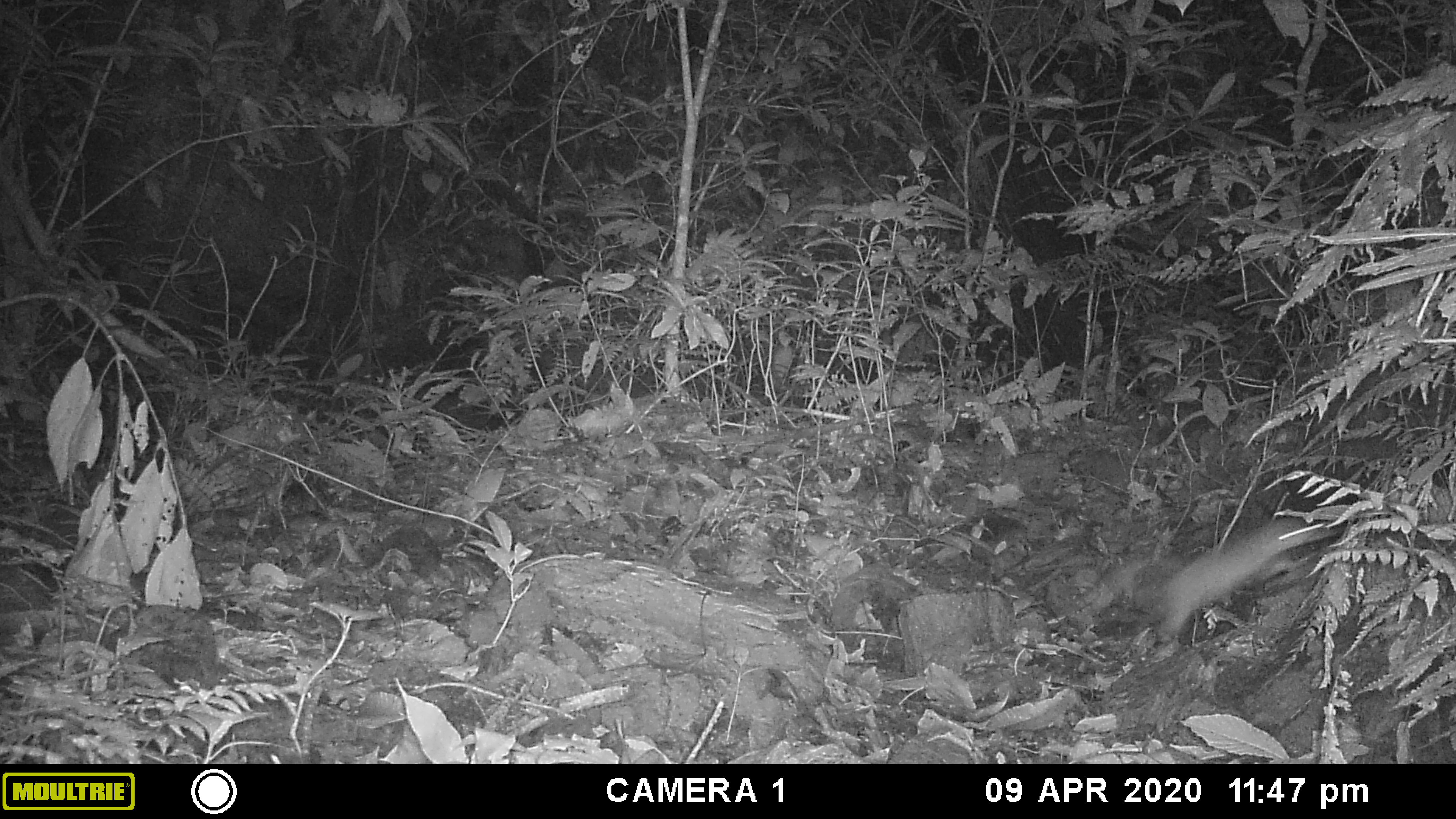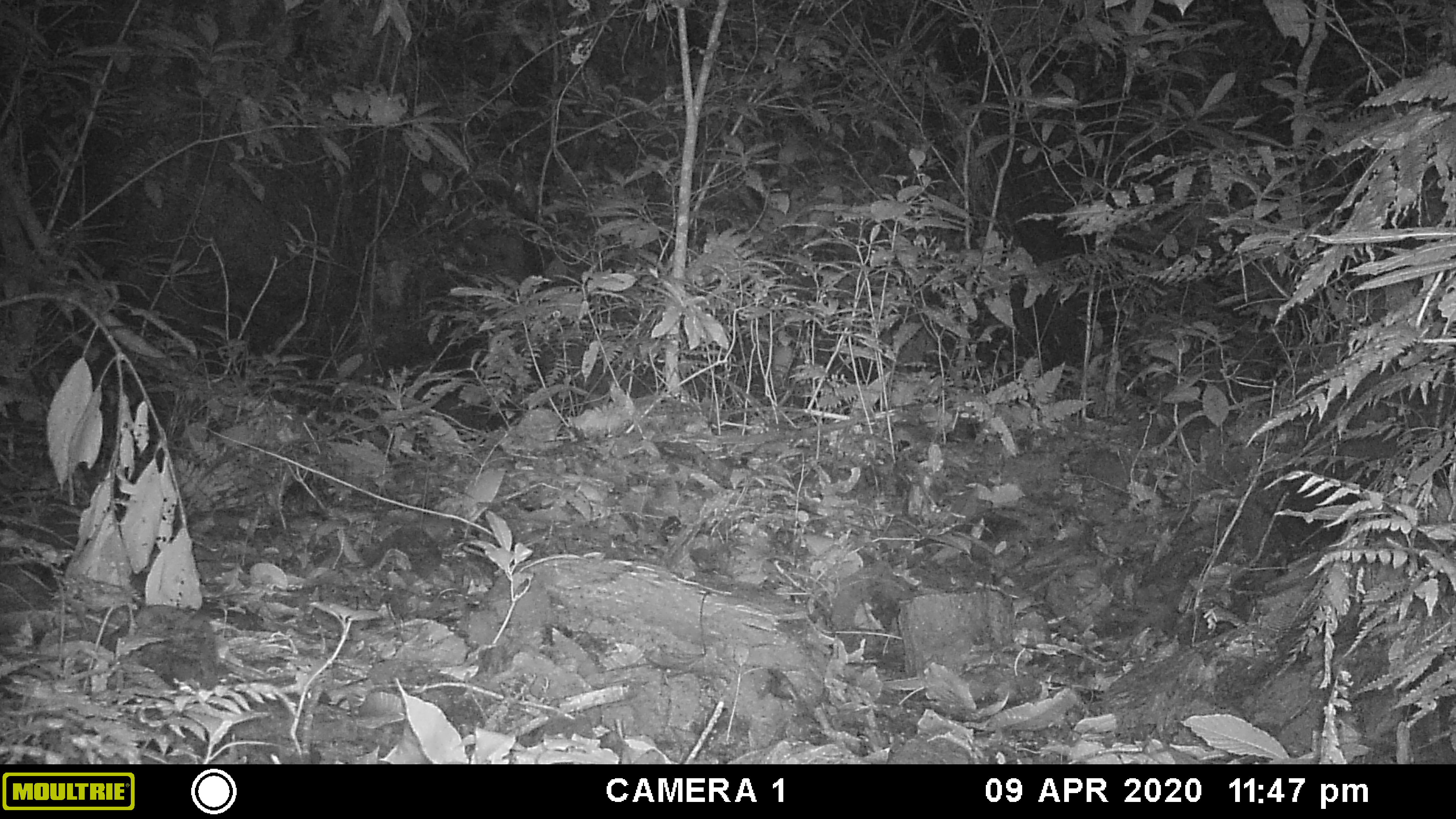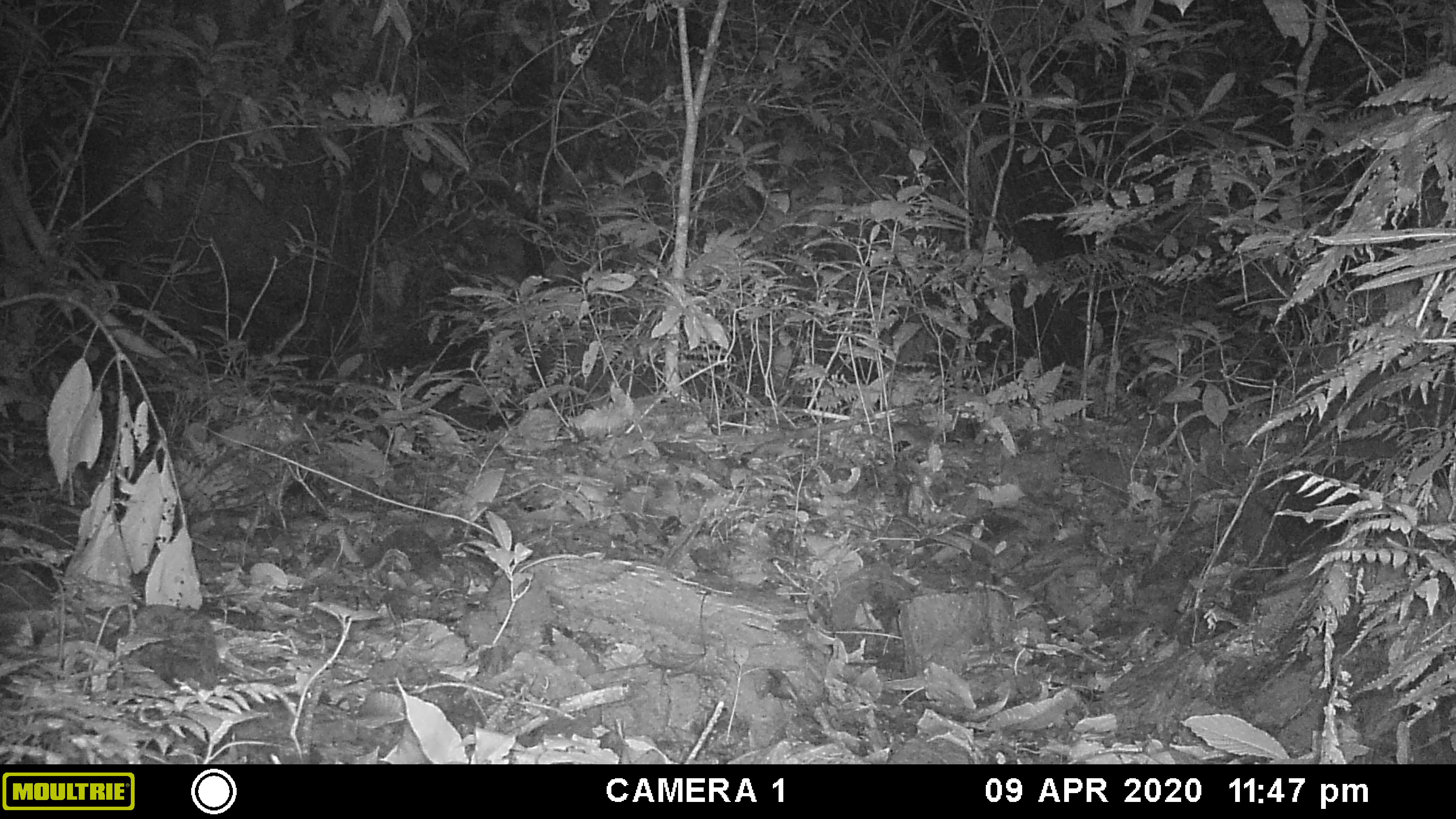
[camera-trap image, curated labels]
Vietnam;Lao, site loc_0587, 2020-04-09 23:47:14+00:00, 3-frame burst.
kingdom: Animalia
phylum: Chordata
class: Mammalia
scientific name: Mammalia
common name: mammal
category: unidentified small mammal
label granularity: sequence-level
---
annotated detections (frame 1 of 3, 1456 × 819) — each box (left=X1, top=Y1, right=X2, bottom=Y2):
unidentified small mammal: (left=1148, top=515, right=1344, bottom=636)